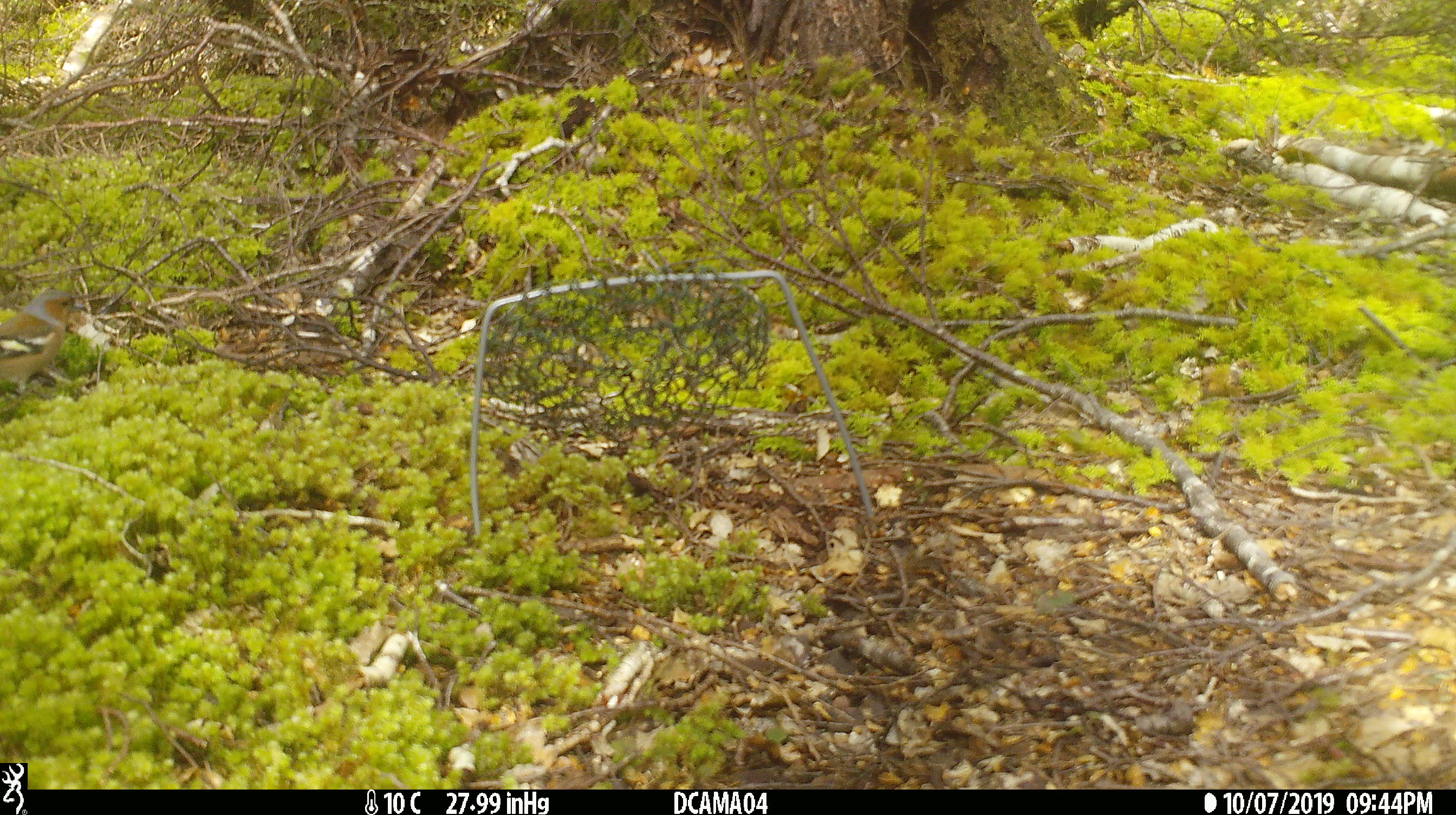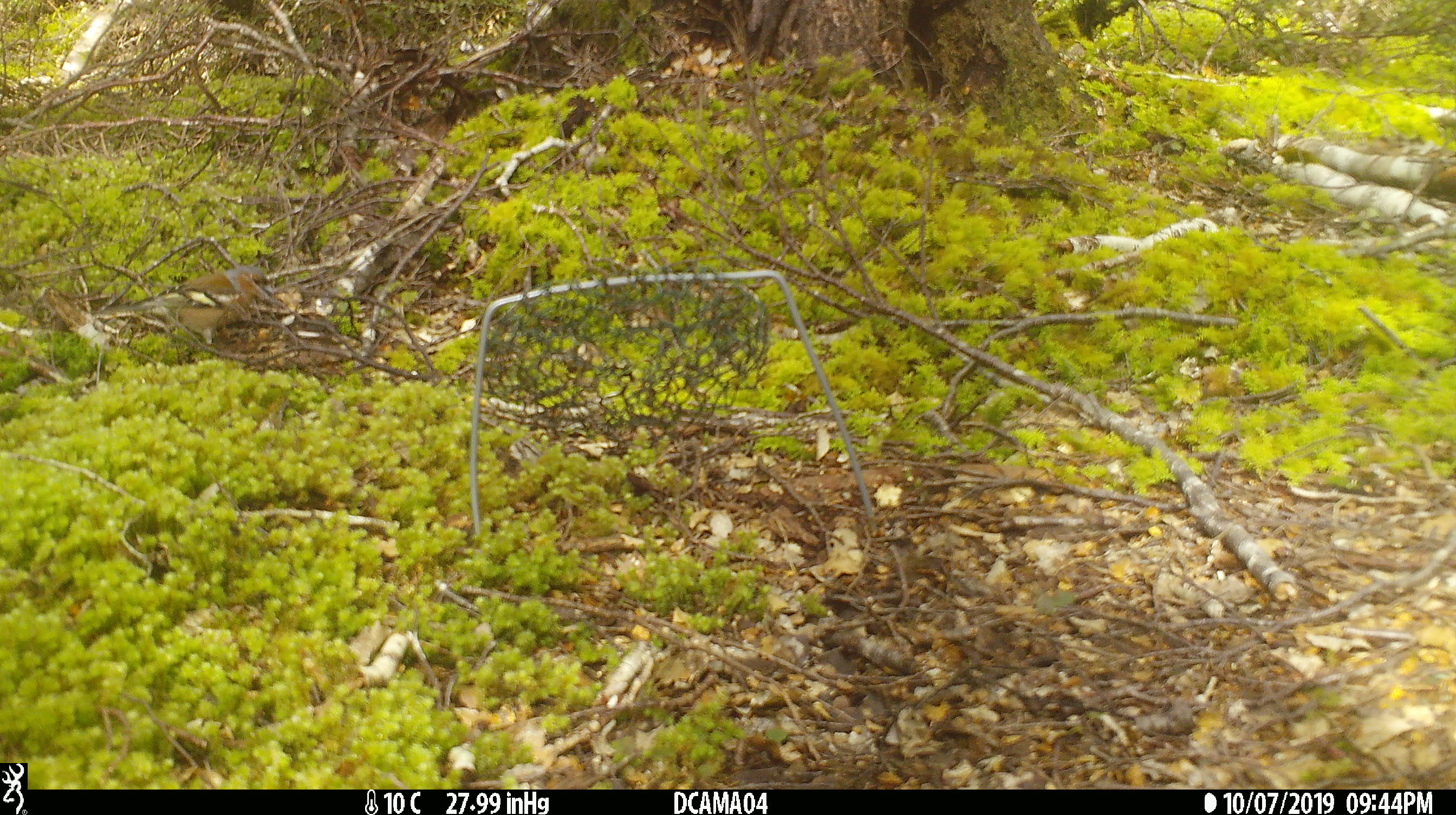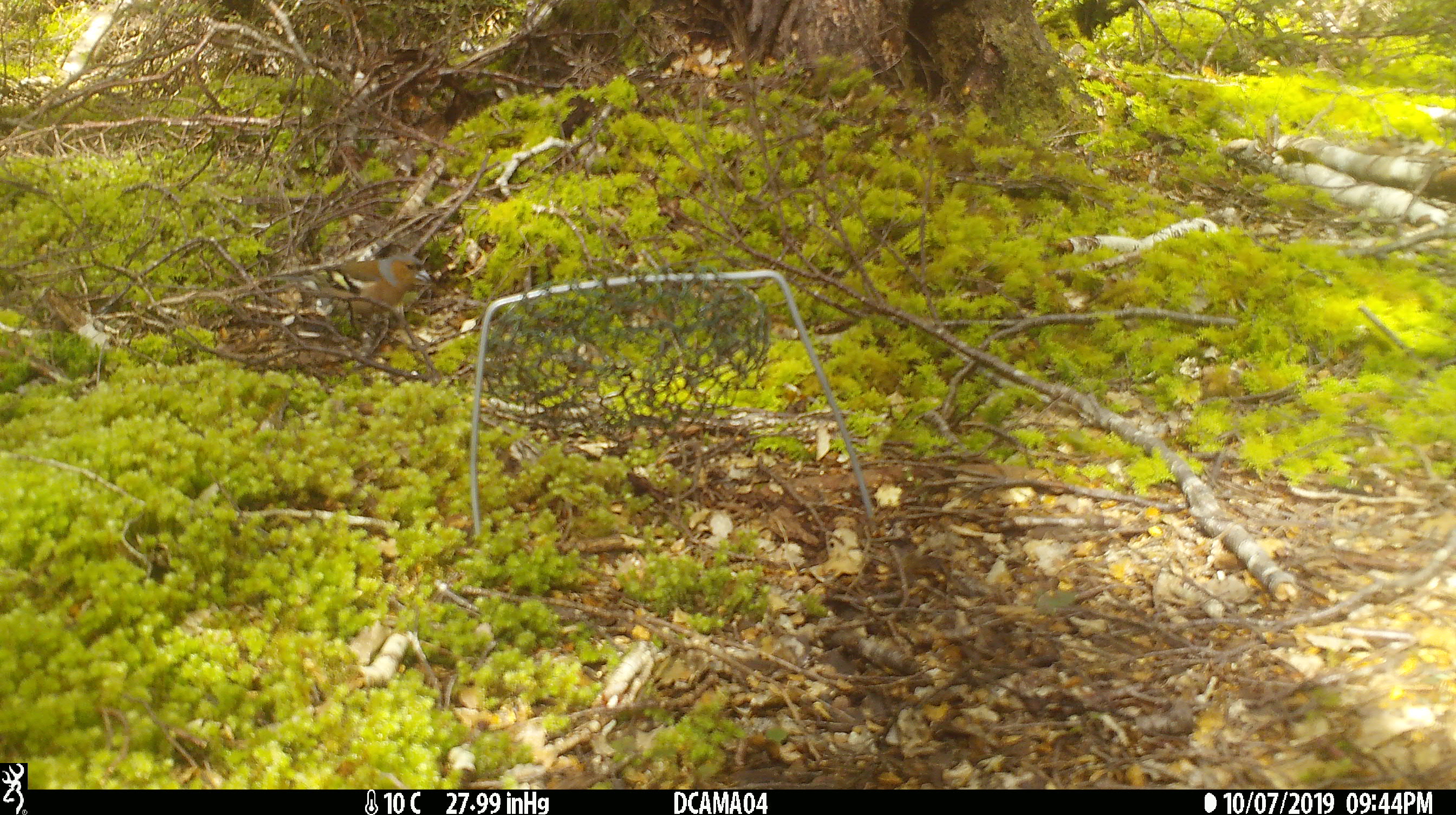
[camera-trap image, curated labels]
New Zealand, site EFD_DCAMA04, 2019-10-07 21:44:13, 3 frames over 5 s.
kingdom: Animalia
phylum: Chordata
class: Aves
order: Passeriformes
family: Fringillidae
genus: Fringilla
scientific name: Fringilla coelebs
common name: common chaffinch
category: chaffinch